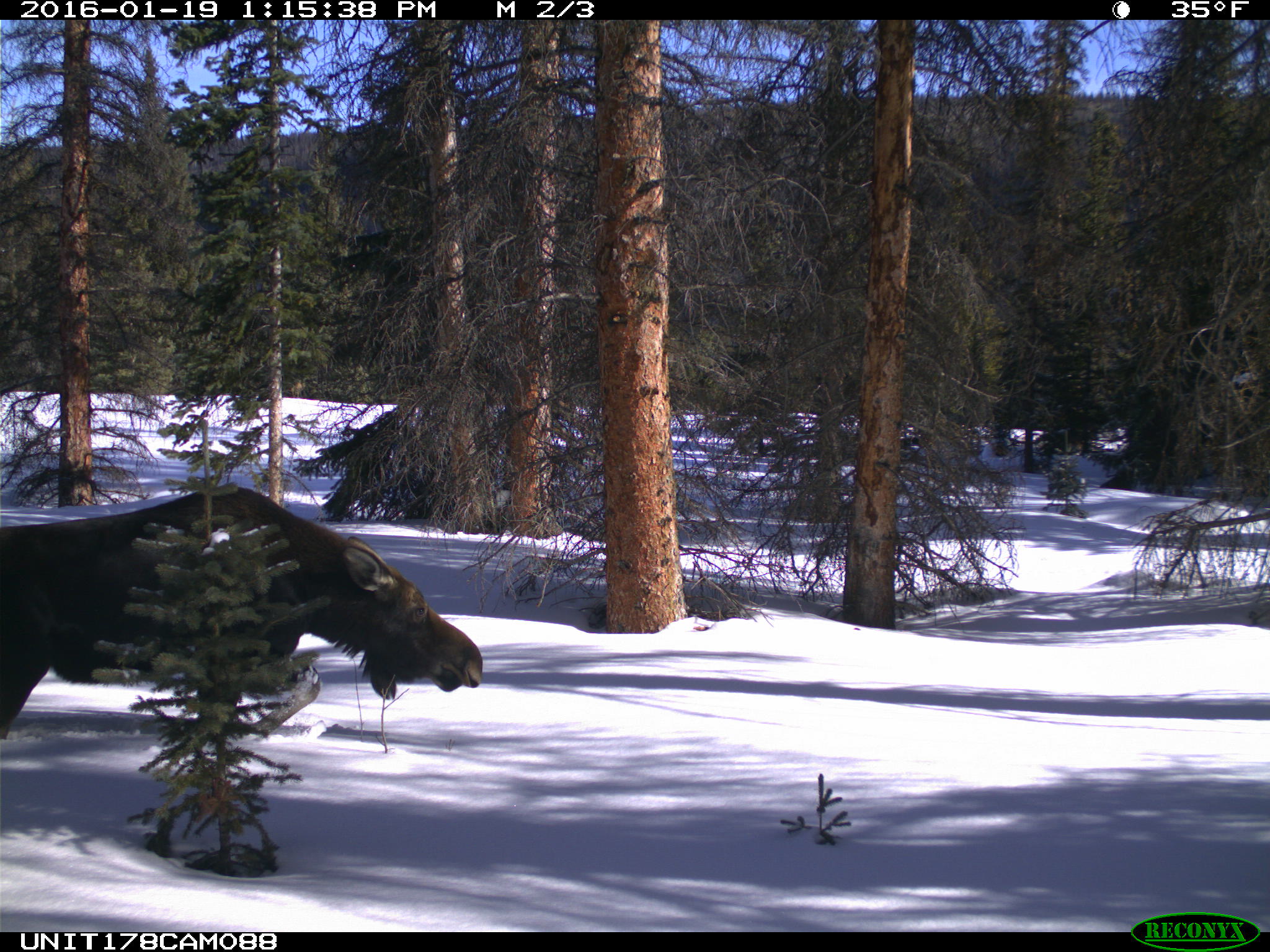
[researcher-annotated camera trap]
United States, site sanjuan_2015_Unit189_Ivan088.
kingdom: Animalia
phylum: Chordata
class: Mammalia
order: Artiodactyla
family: Cervidae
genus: Alces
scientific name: Alces alces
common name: moose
Alces alces (moose).